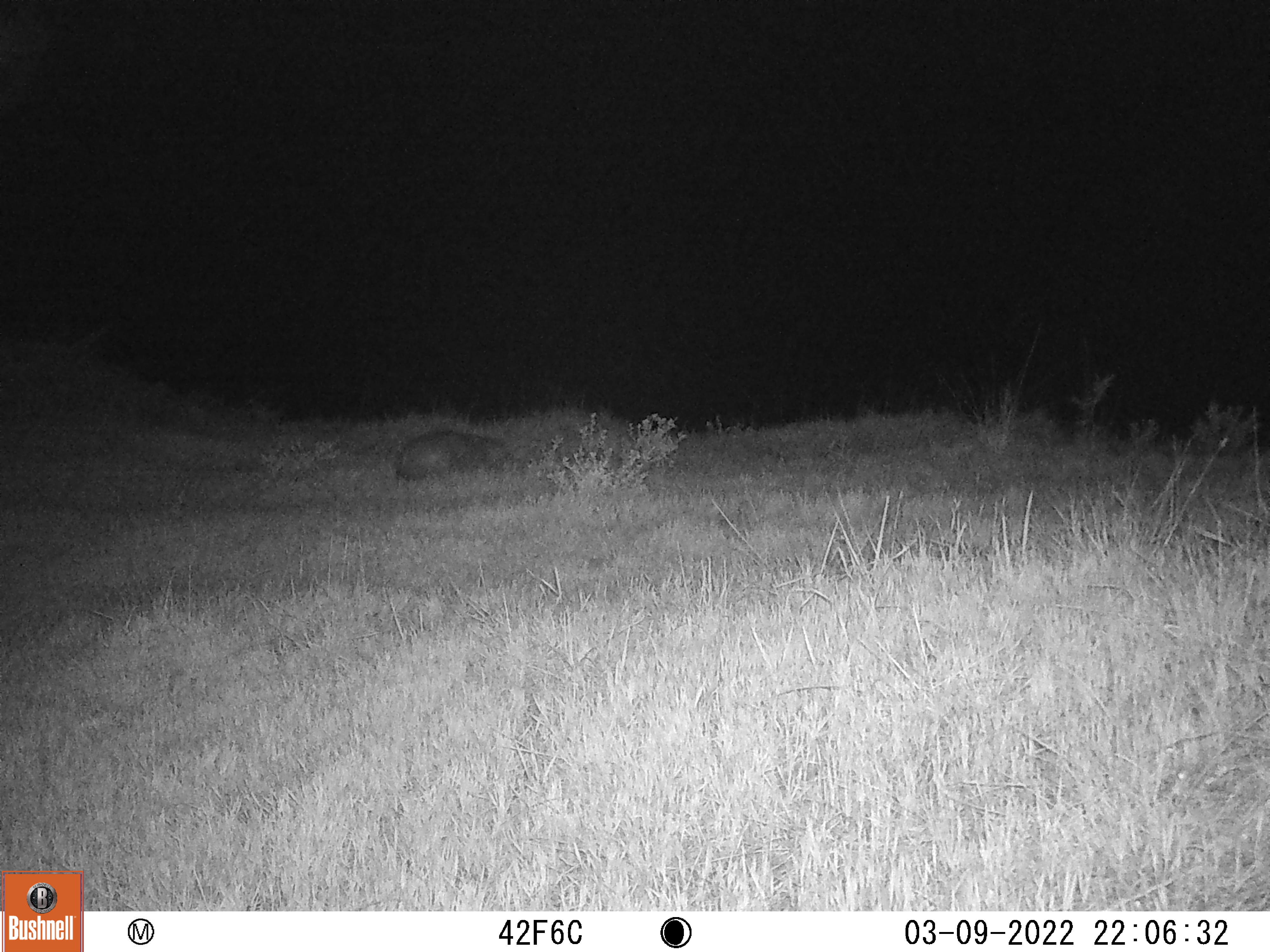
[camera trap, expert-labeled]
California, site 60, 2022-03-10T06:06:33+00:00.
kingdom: Animalia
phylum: Chordata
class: Mammalia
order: Carnivora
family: Canidae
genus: Urocyon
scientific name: Urocyon cinereoargenteus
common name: gray fox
Gray fox (Urocyon cinereoargenteus).